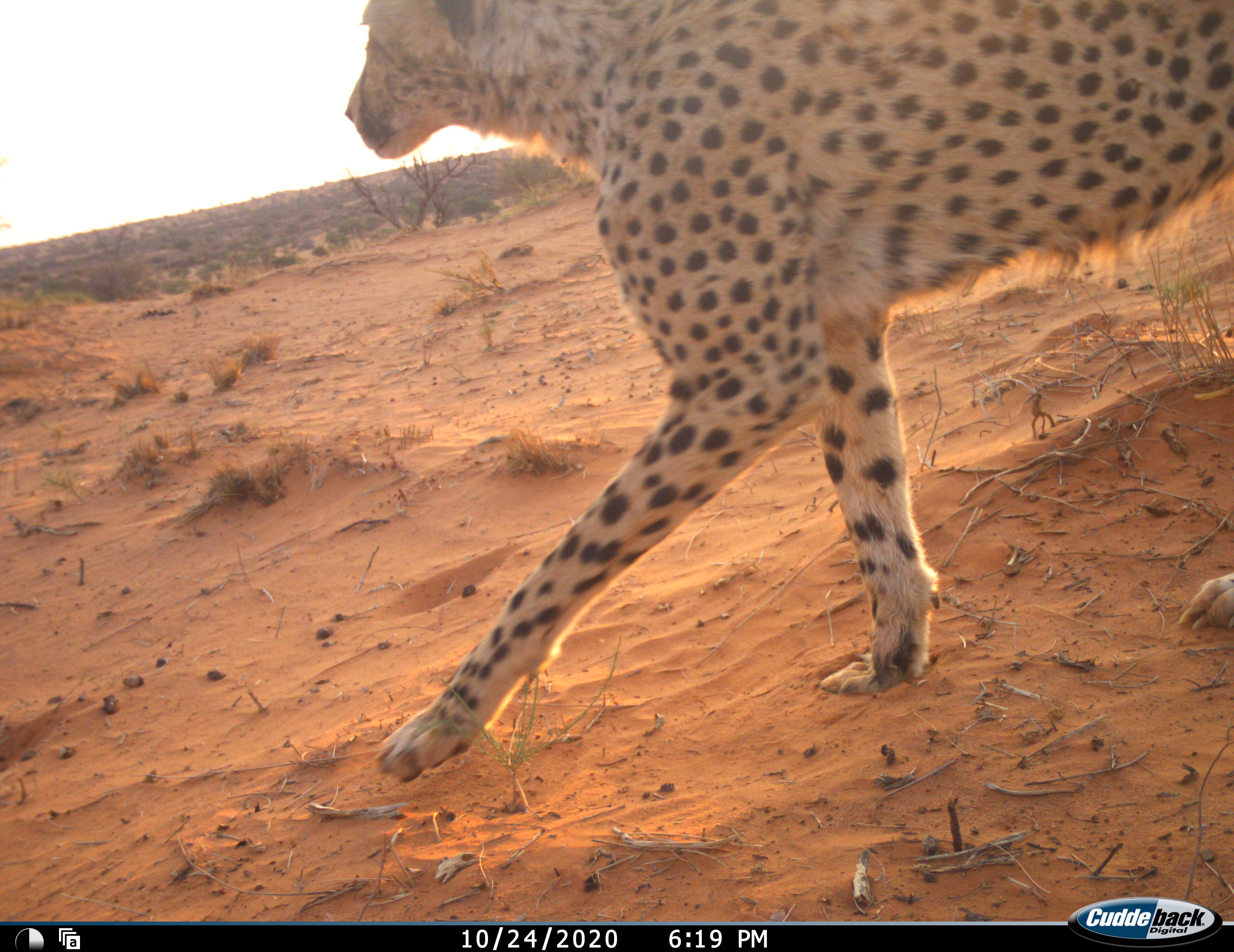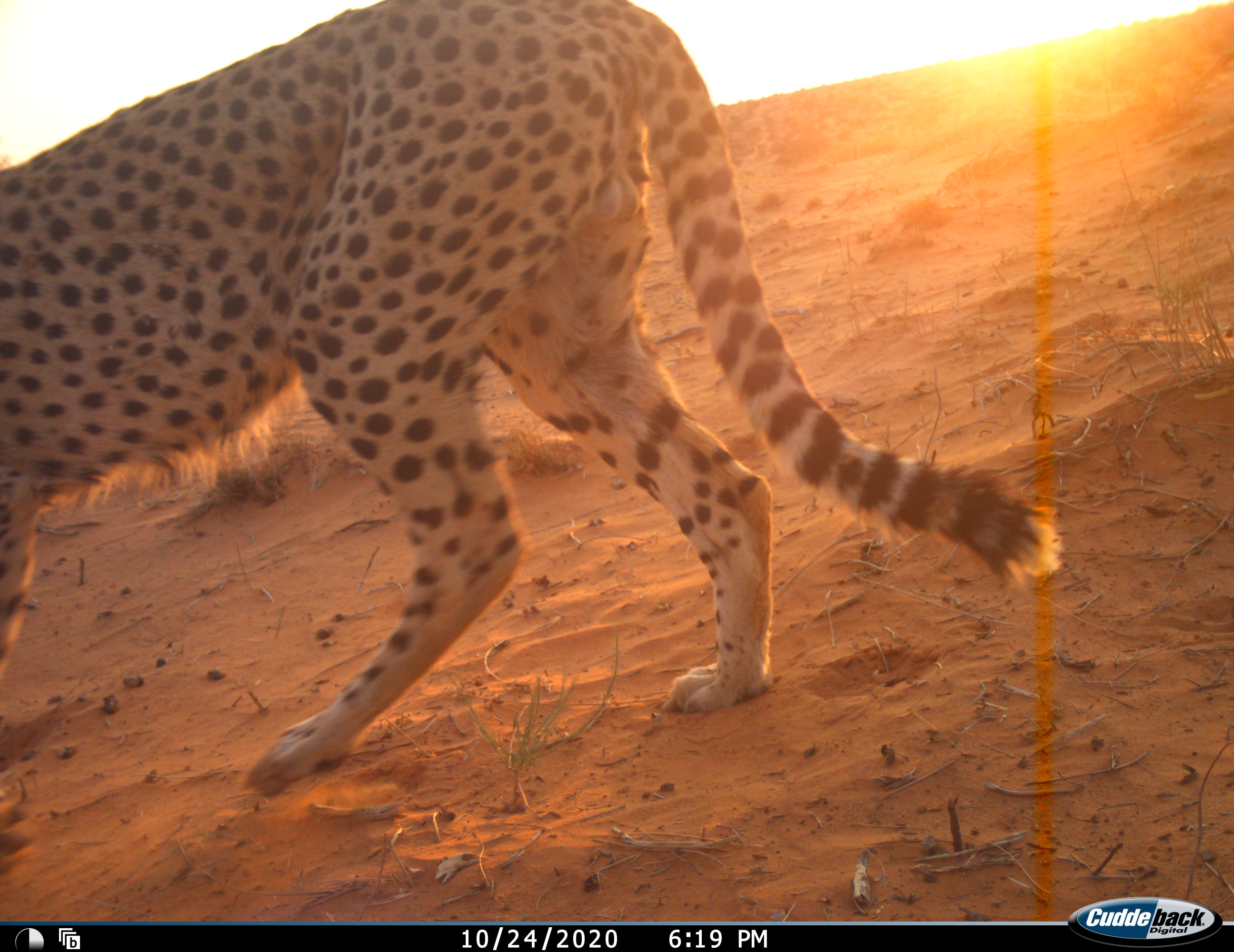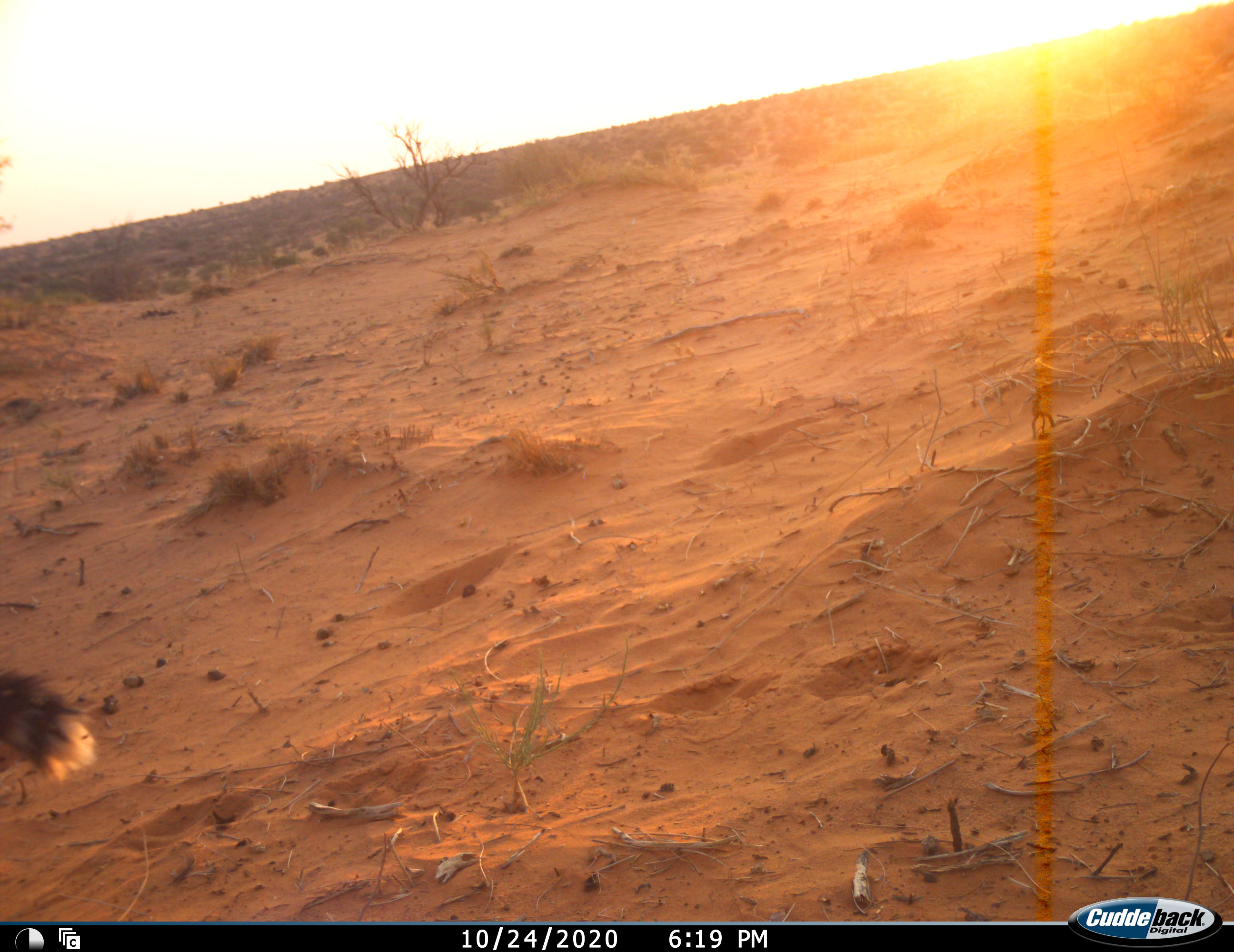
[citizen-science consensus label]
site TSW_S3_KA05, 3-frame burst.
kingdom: Animalia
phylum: Chordata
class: Mammalia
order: Carnivora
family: Felidae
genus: Acinonyx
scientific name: Acinonyx jubatus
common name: cheetah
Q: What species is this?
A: Cheetah (Acinonyx jubatus).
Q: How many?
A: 1.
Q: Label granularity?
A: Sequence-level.